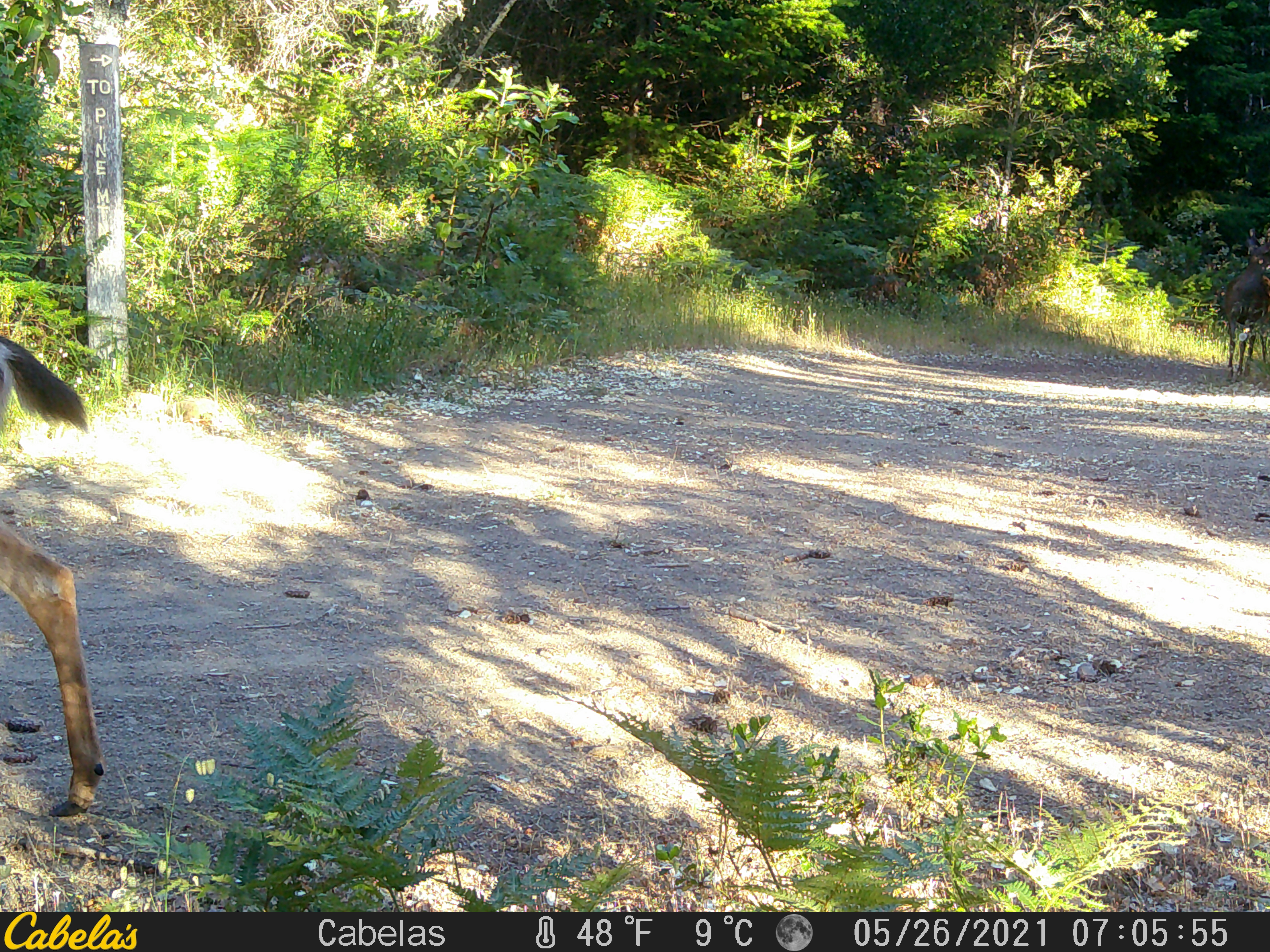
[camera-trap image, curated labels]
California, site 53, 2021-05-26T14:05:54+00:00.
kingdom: Animalia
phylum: Chordata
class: Mammalia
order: Artiodactyla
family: Cervidae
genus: Odocoileus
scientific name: Odocoileus hemionus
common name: mule deer